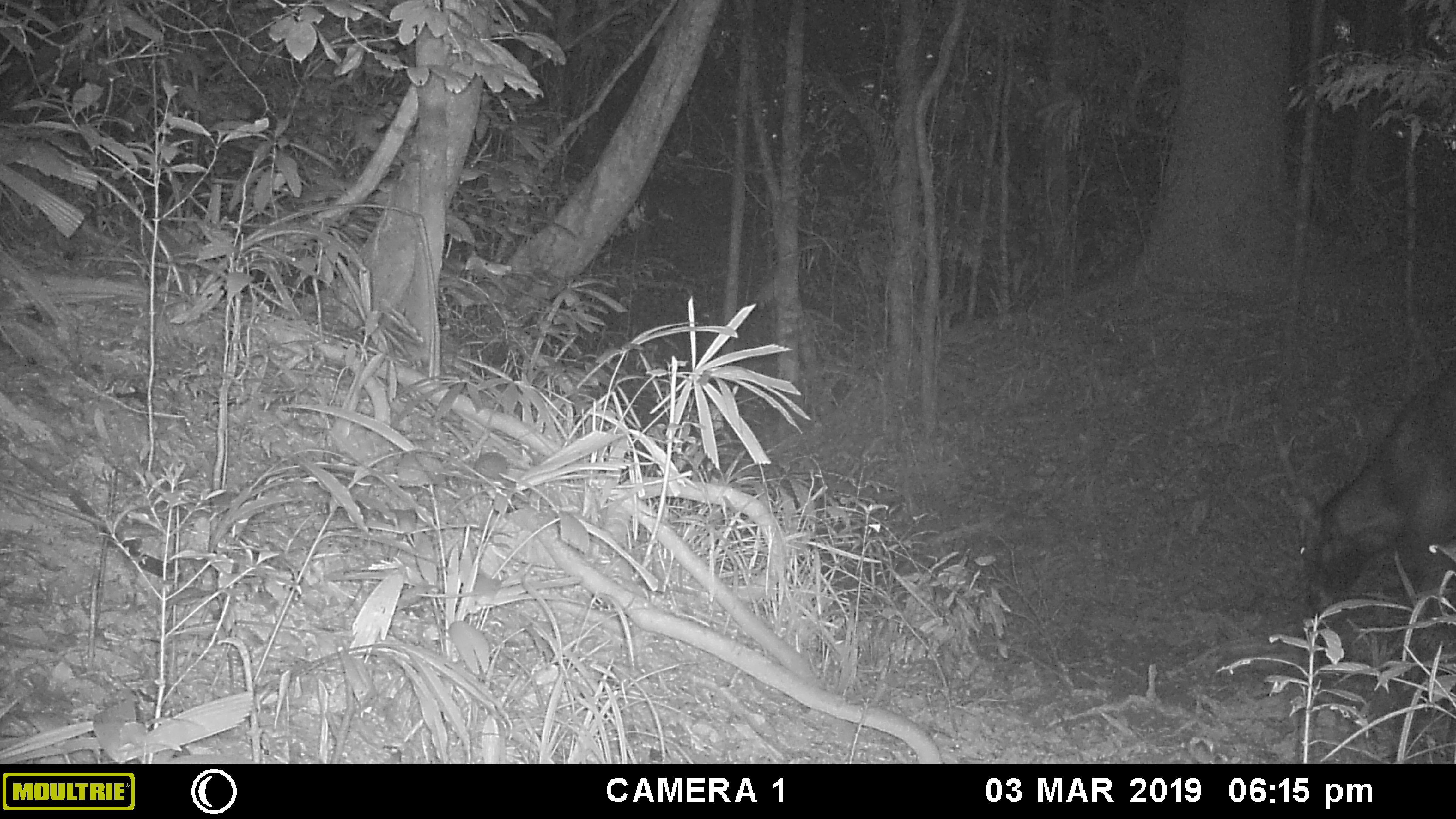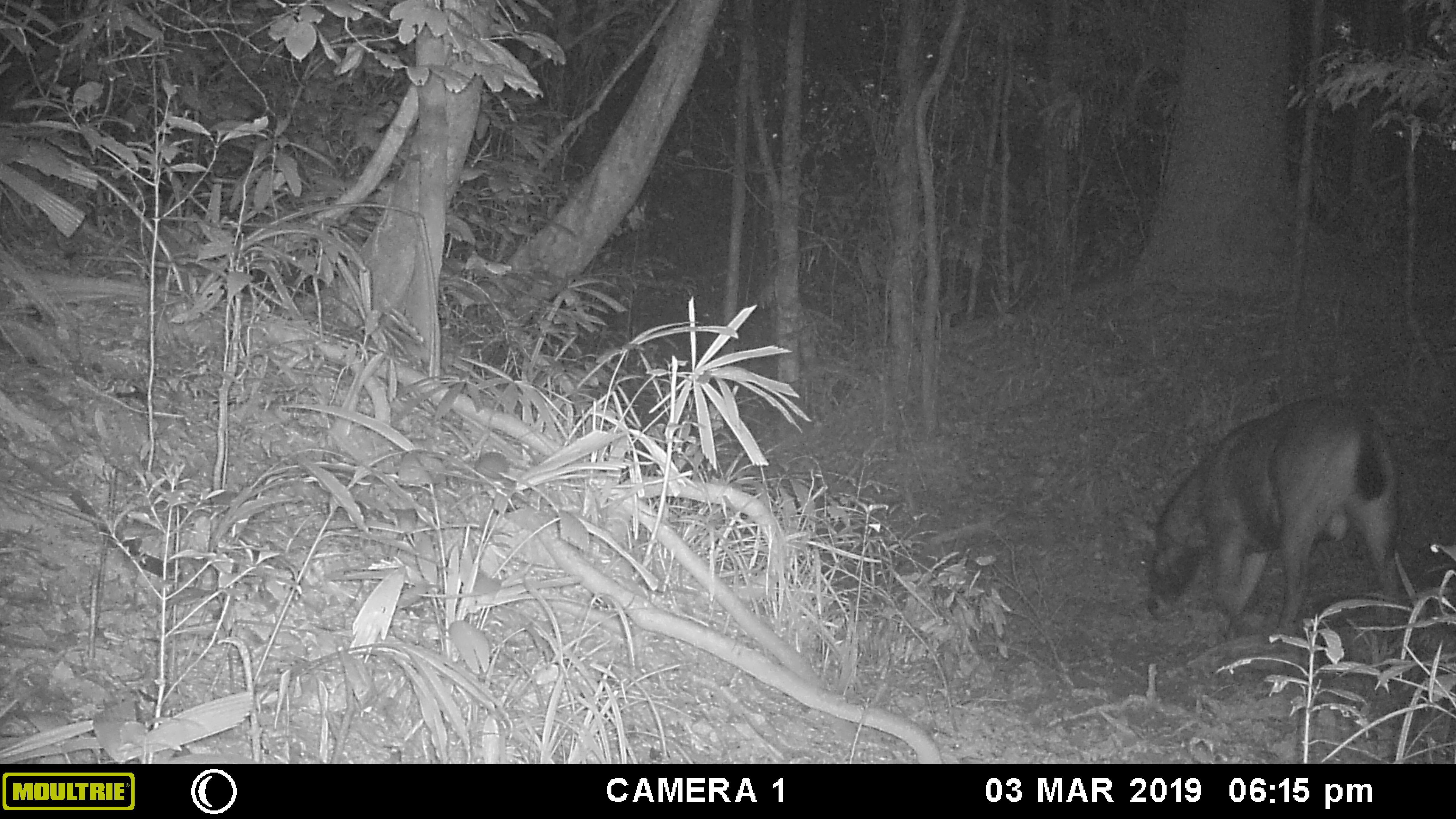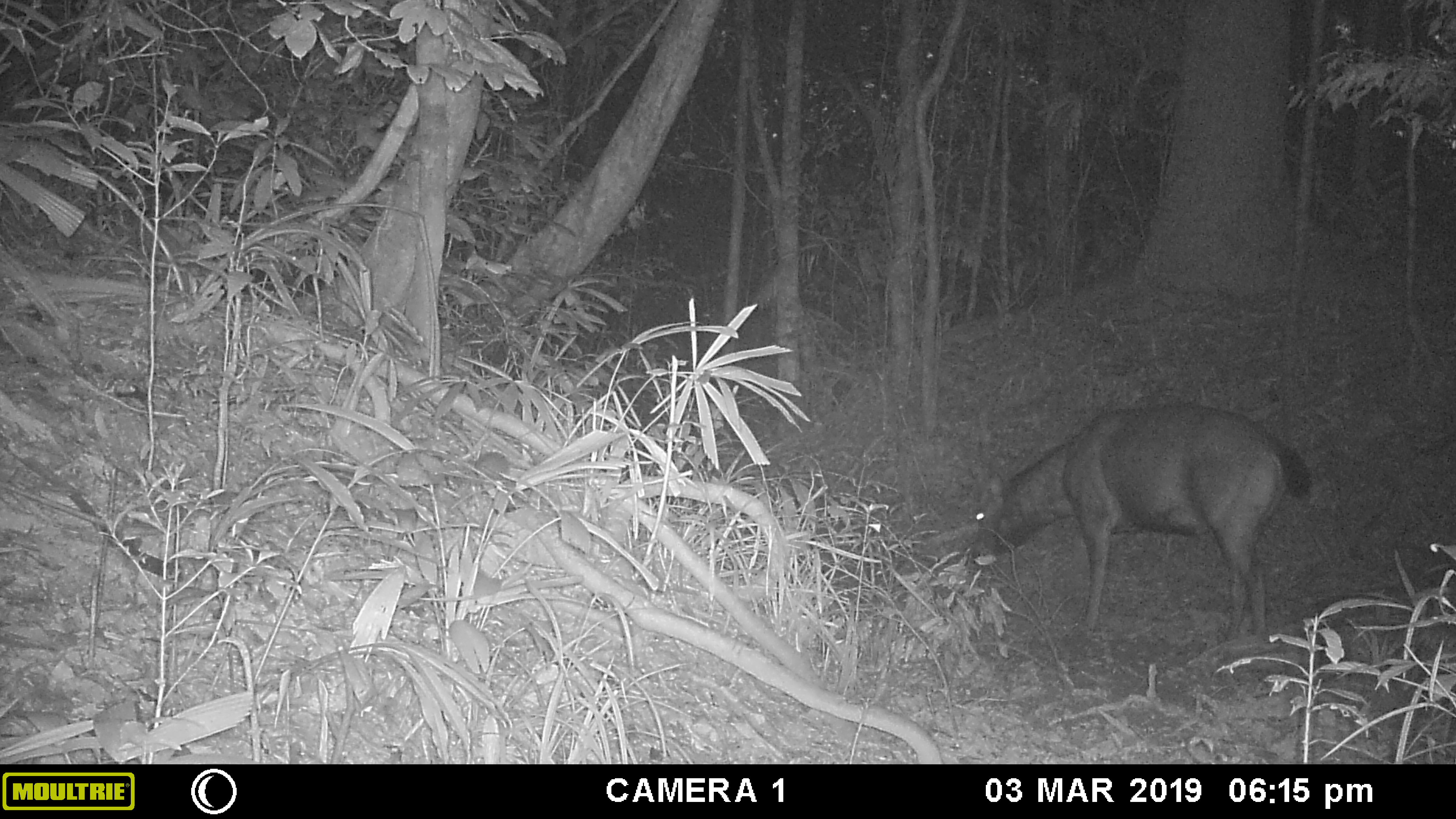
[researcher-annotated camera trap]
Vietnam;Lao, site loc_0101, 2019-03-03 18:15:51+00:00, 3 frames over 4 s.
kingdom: Animalia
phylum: Chordata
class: Mammalia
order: Artiodactyla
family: Cervidae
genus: Rusa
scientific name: Rusa unicolor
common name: sambar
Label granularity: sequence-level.